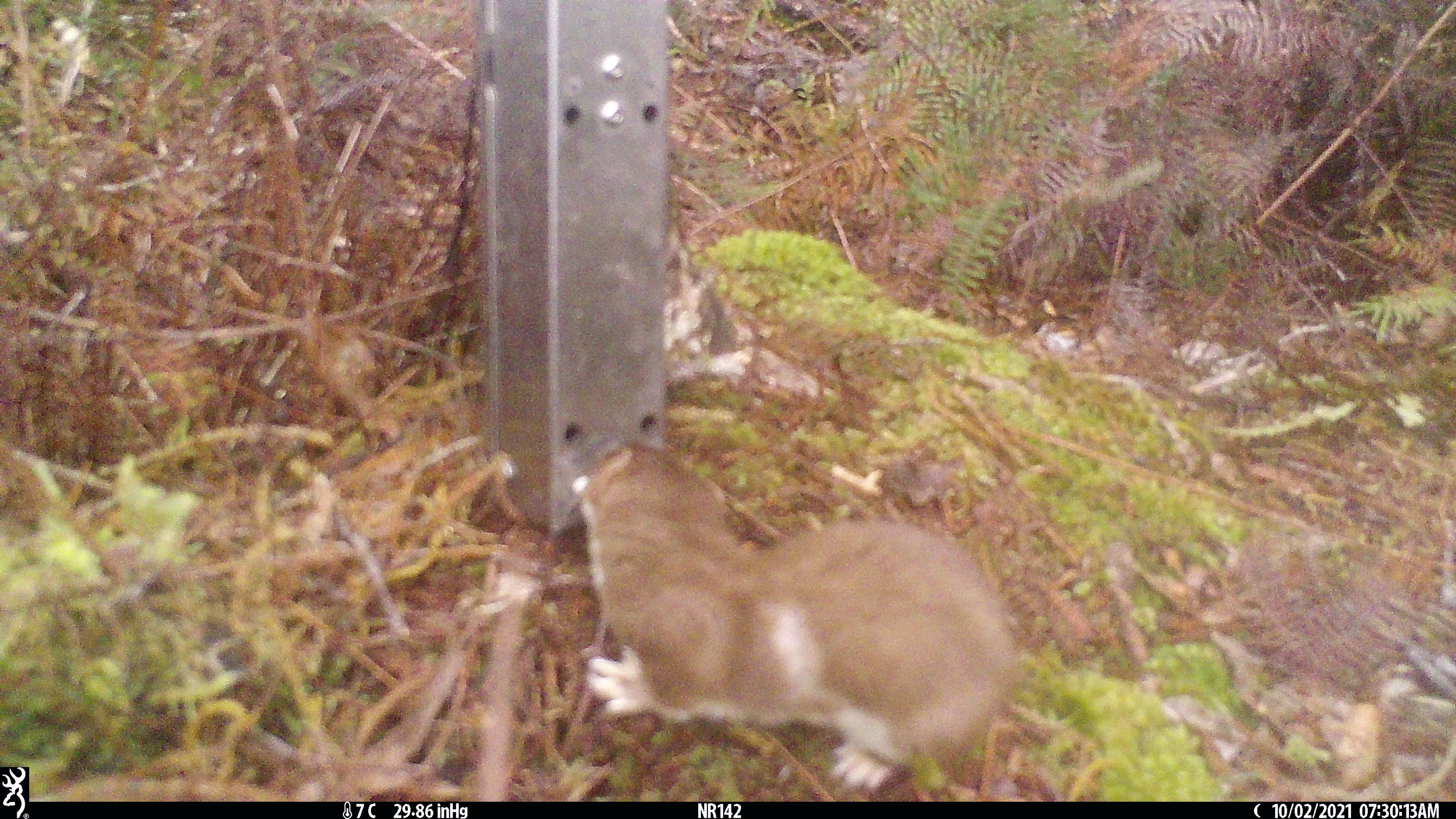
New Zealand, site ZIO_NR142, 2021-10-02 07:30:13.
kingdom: Animalia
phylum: Chordata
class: Mammalia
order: Carnivora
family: Mustelidae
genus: Mustela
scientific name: Mustela erminea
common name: stoat